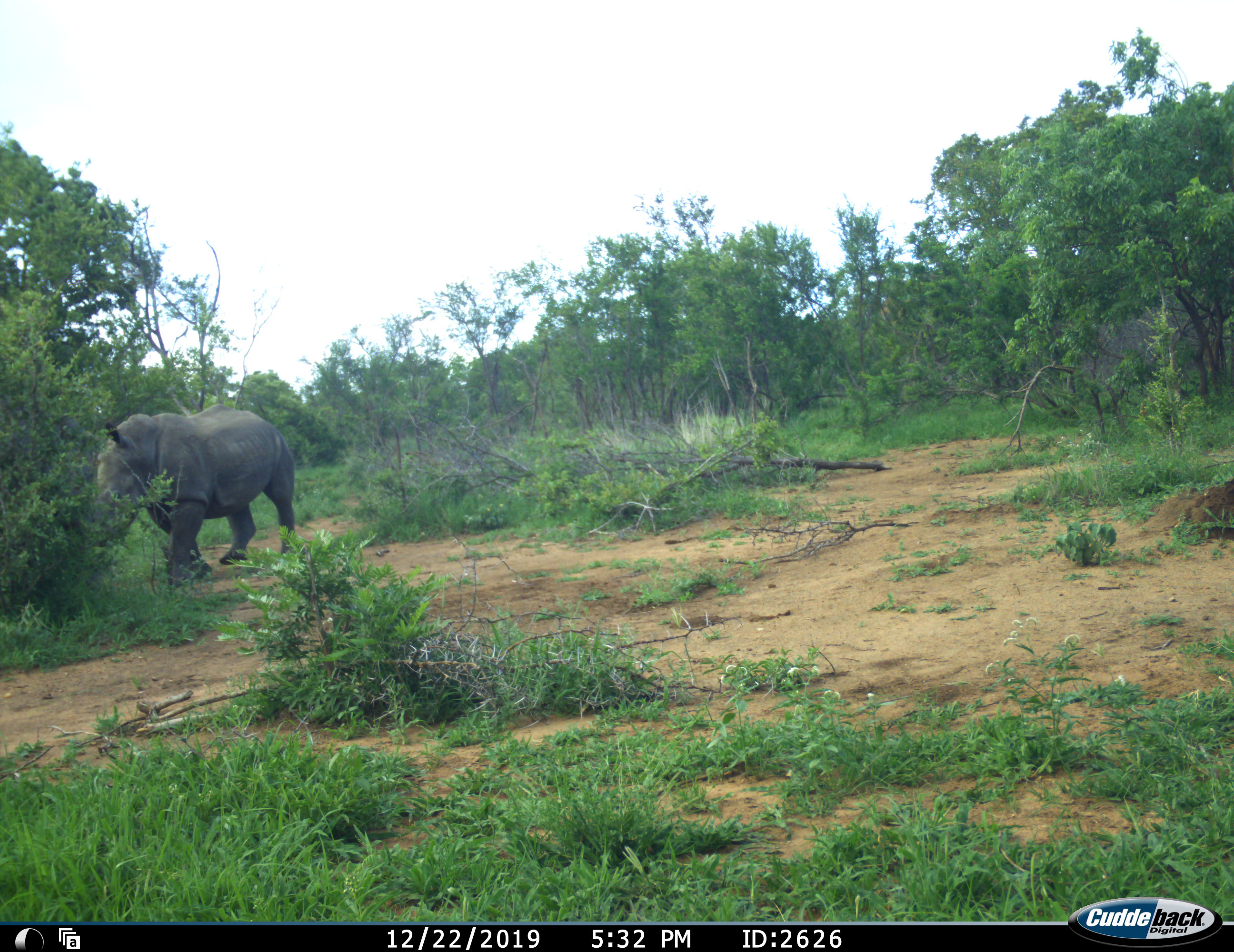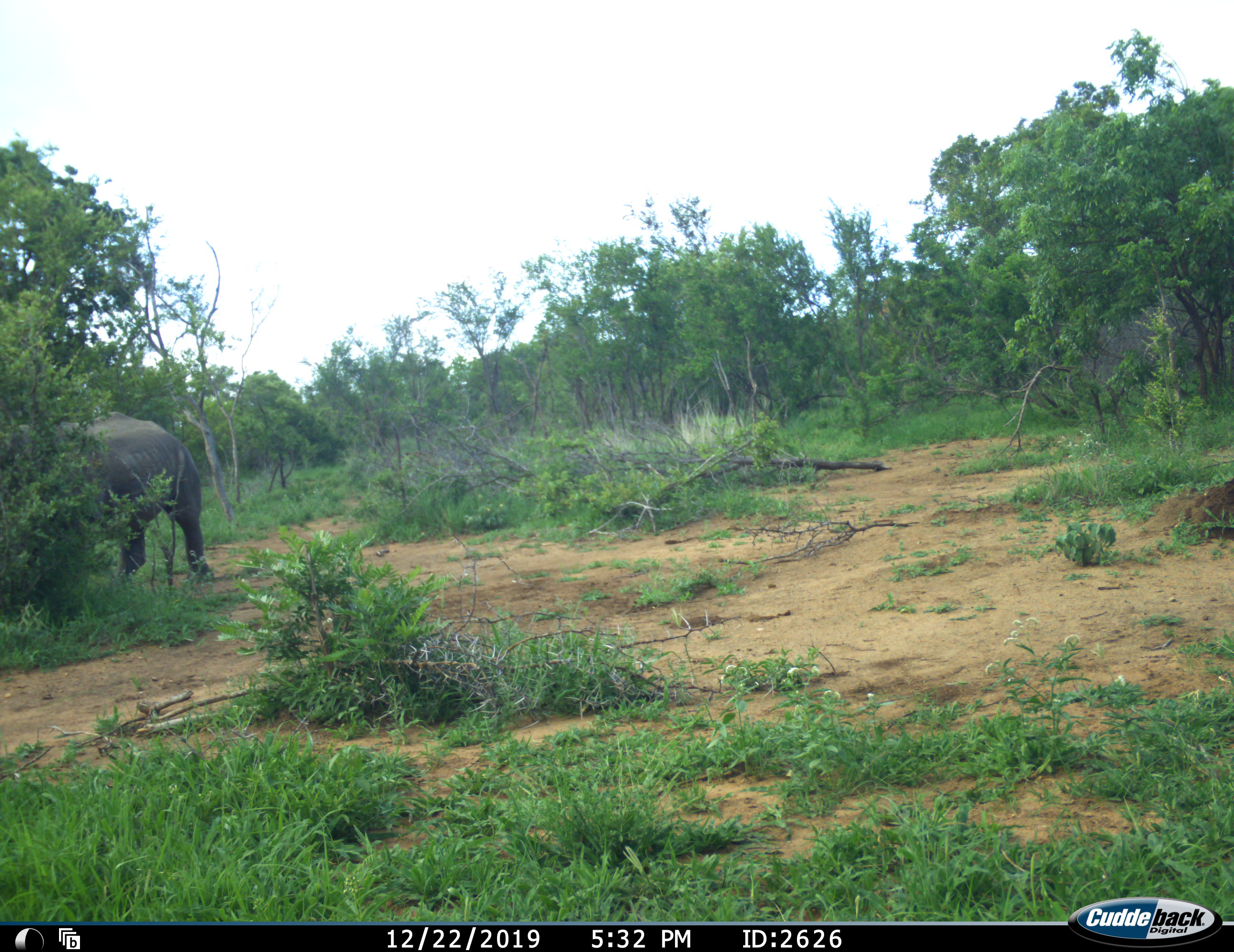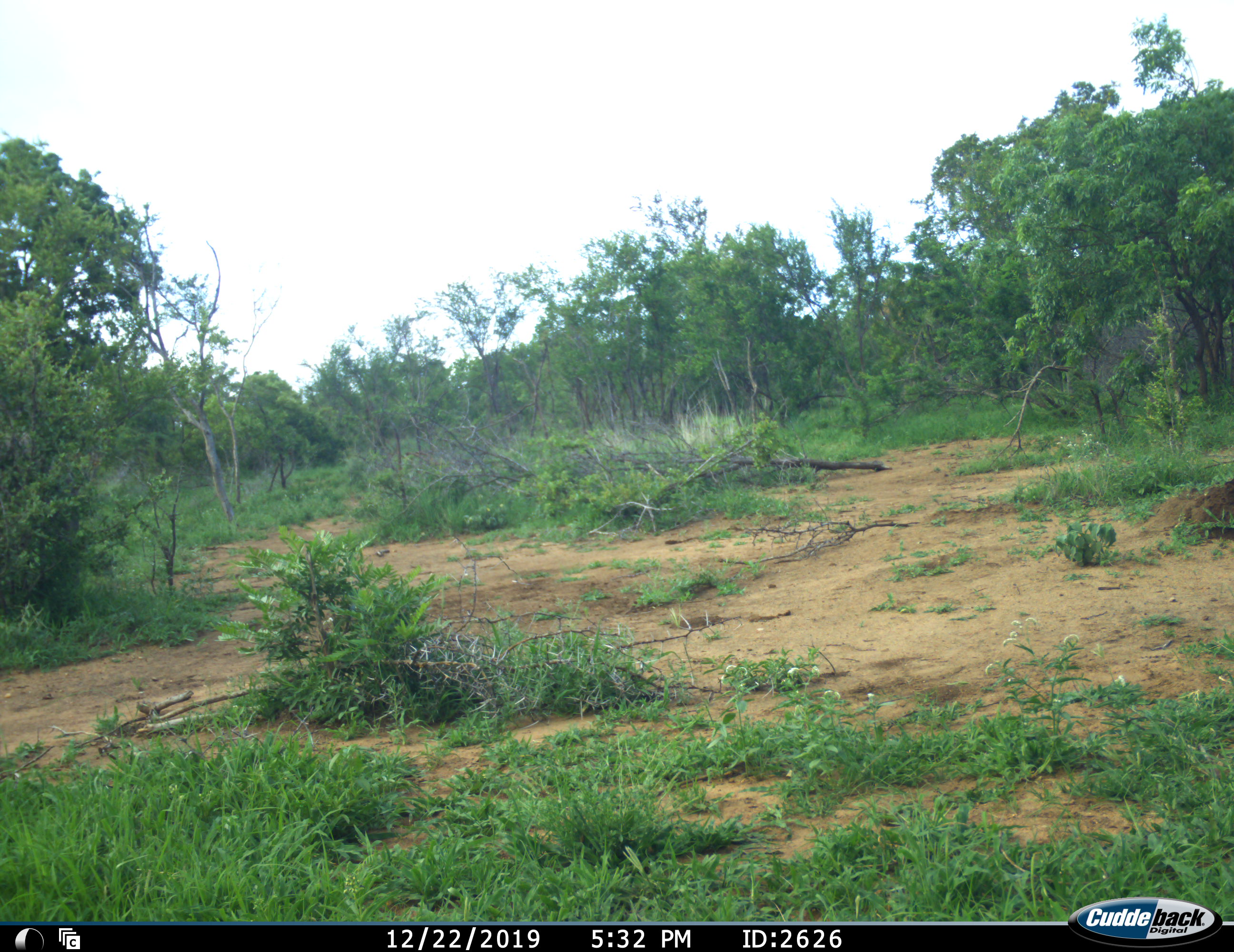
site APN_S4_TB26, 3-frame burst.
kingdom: Animalia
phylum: Chordata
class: Mammalia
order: Perissodactyla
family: Rhinocerotidae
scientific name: Rhinocerotidae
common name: unknown rhinoceros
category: rhinocerosunknown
Rhinocerosunknown (unknown rhinoceros) (Rhinocerotidae), count 1. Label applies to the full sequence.